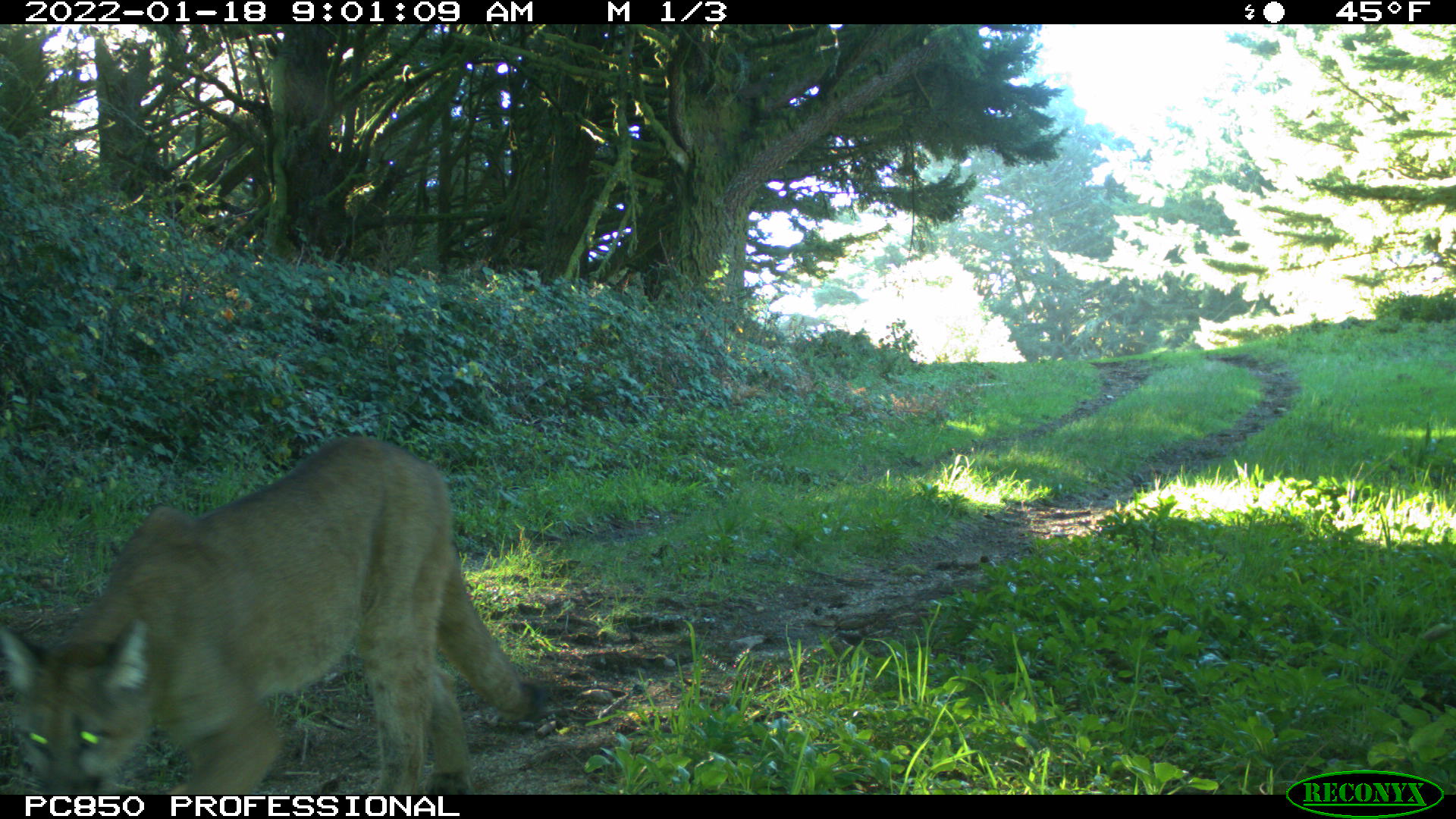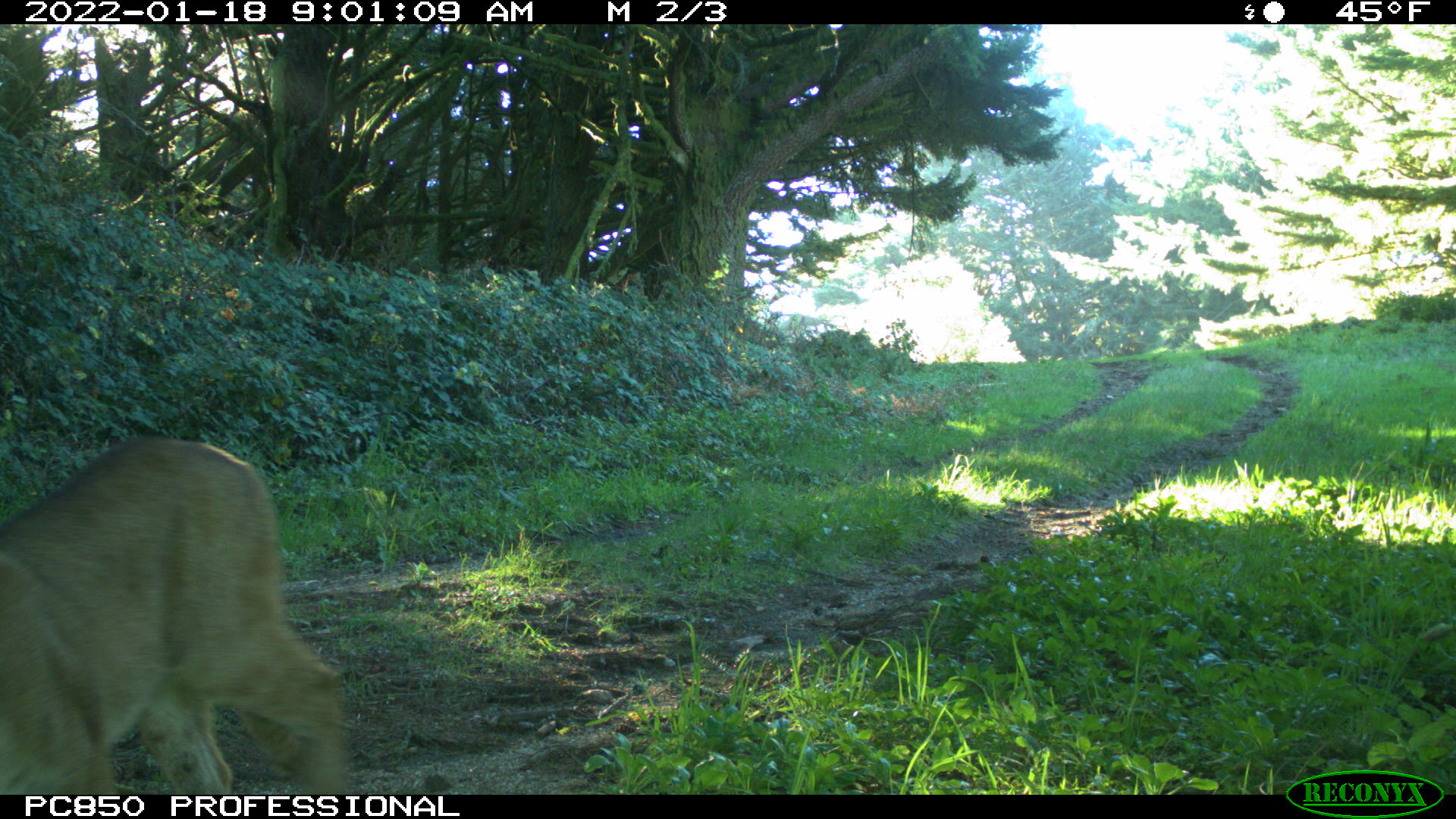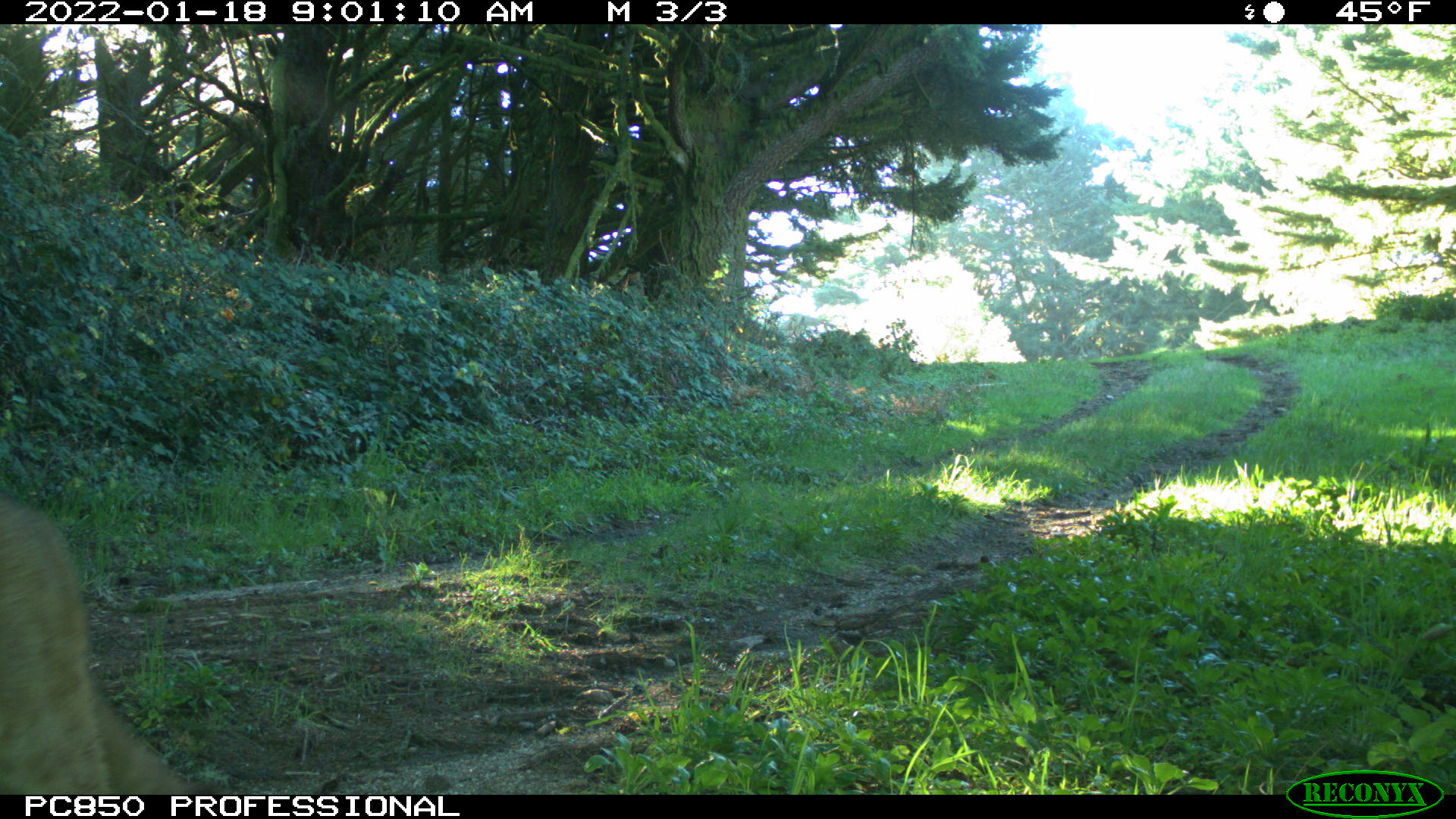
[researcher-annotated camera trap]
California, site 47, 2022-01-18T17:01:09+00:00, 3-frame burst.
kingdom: Animalia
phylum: Chordata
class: Mammalia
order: Carnivora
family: Felidae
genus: Puma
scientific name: Puma concolor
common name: puma